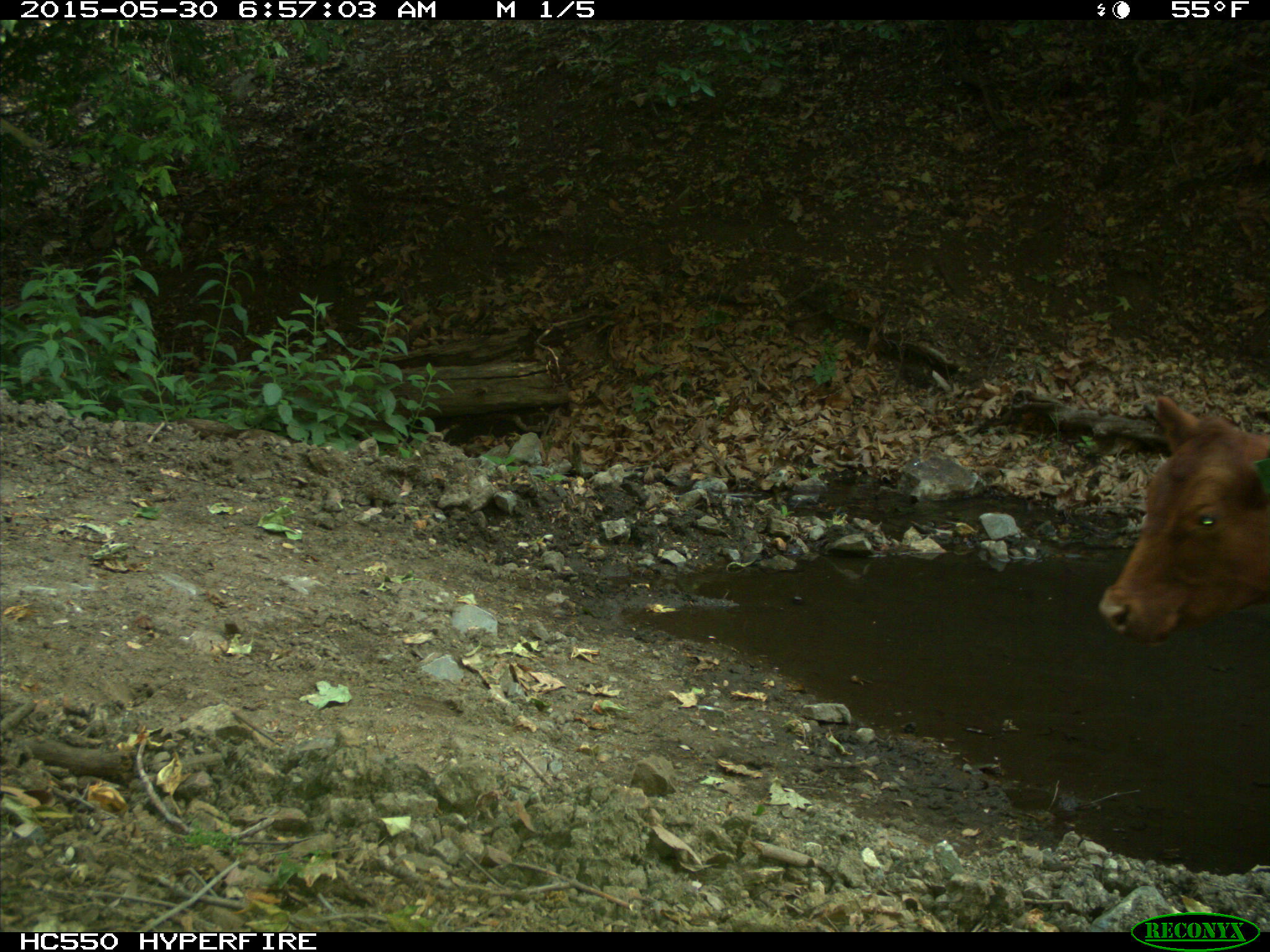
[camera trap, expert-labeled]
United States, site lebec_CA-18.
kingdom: Animalia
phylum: Chordata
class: Mammalia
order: Artiodactyla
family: Bovidae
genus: Bos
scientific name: Bos taurus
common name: domestic cow